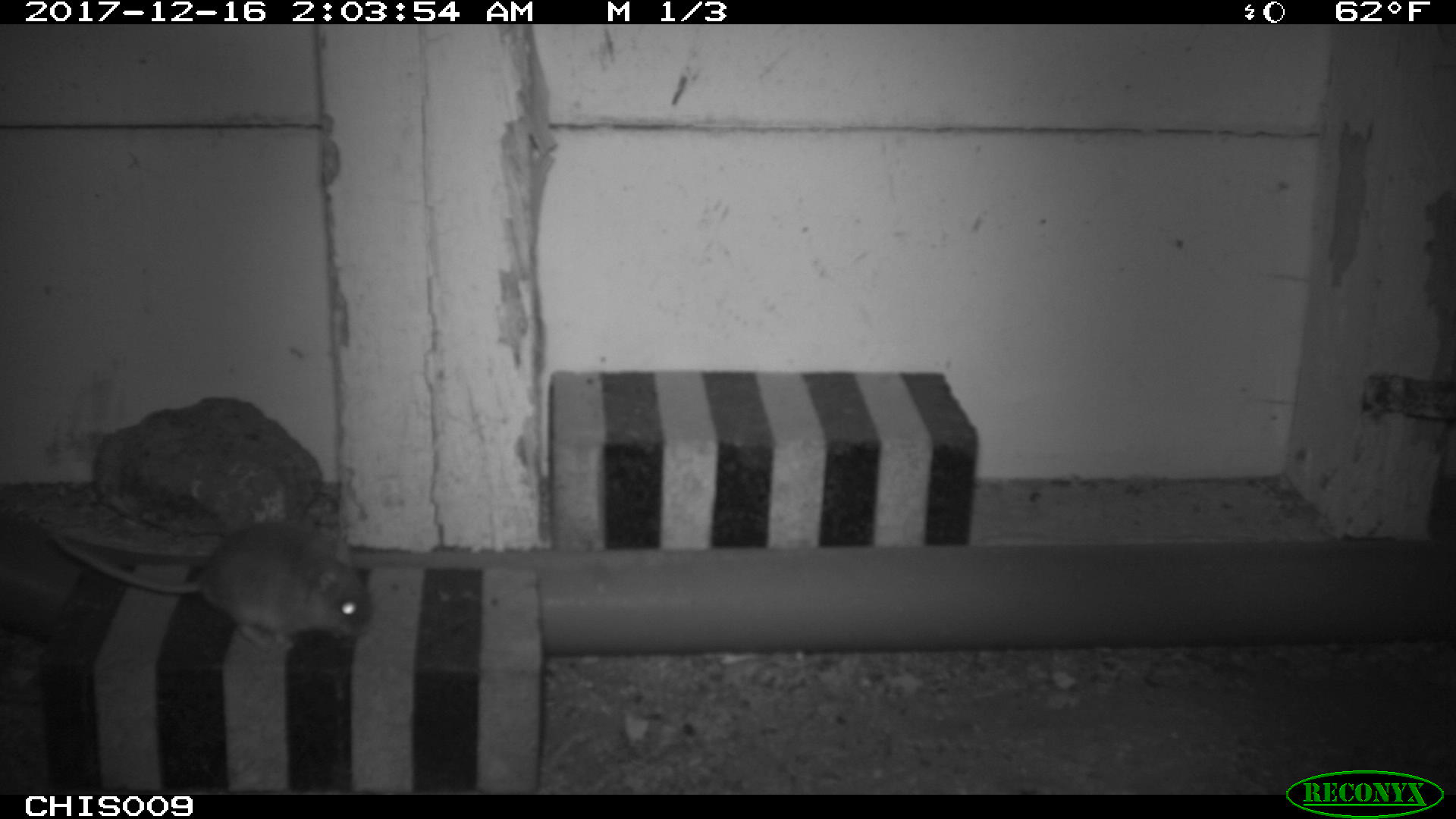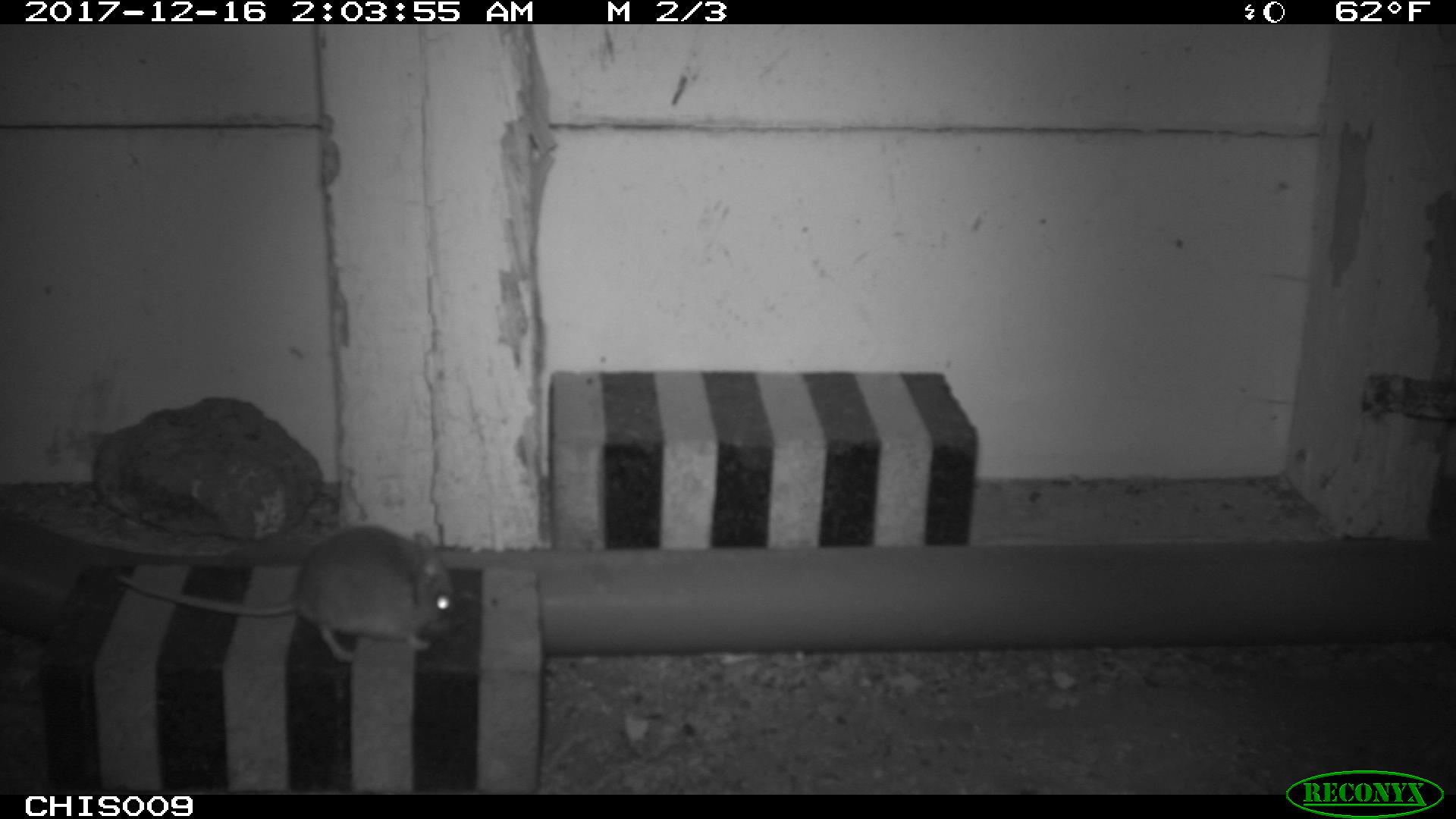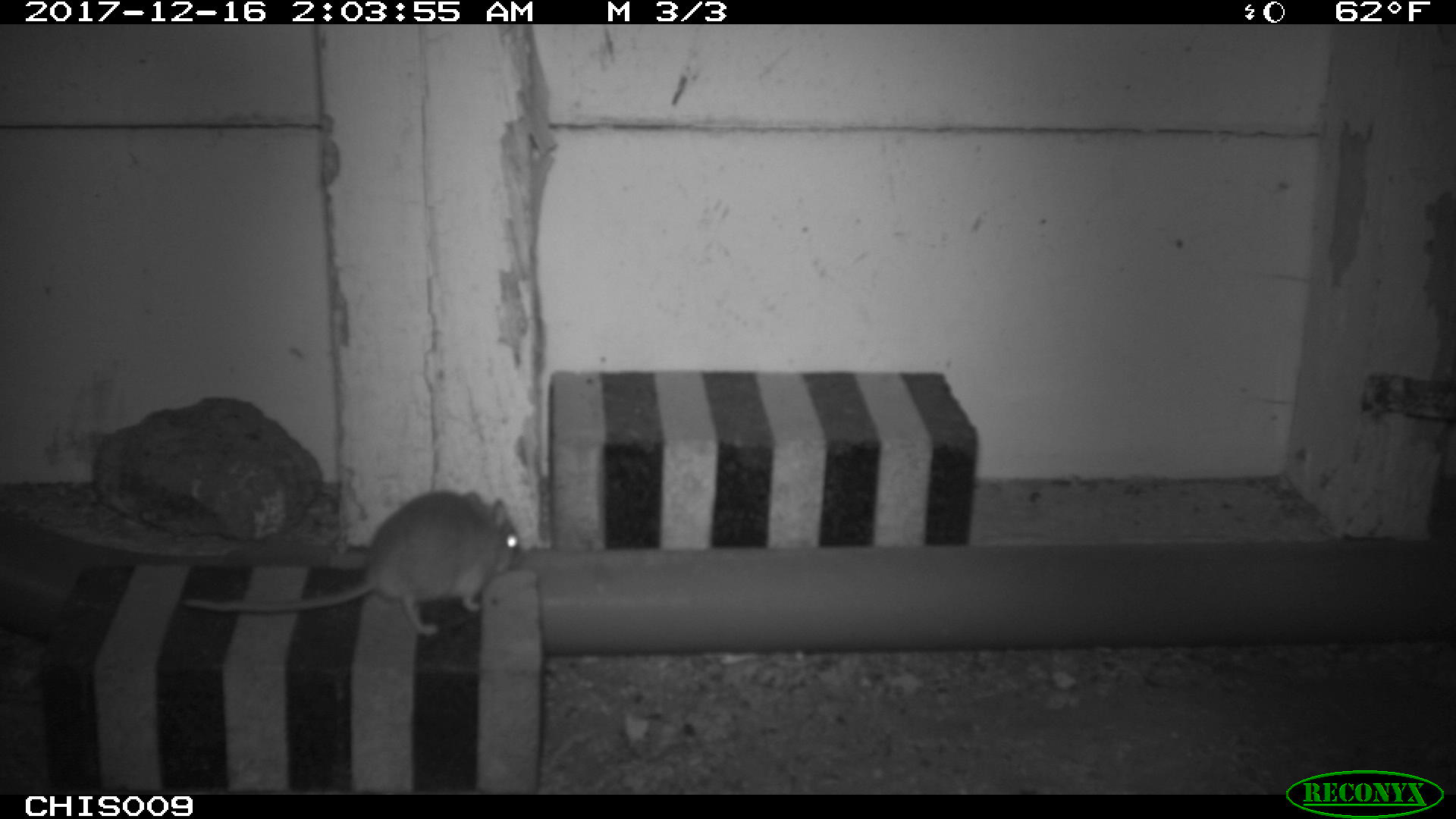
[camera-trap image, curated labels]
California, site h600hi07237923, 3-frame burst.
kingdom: Animalia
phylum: Chordata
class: Mammalia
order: Rodentia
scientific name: Rodentia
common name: rodent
Rodent (Rodentia).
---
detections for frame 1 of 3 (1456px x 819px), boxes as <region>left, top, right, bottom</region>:
rodent: <region>46, 520, 372, 651</region>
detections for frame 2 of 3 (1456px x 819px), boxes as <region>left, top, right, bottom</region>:
rodent: <region>113, 525, 454, 663</region>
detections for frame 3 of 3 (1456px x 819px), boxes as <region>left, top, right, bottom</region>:
rodent: <region>184, 491, 522, 634</region>